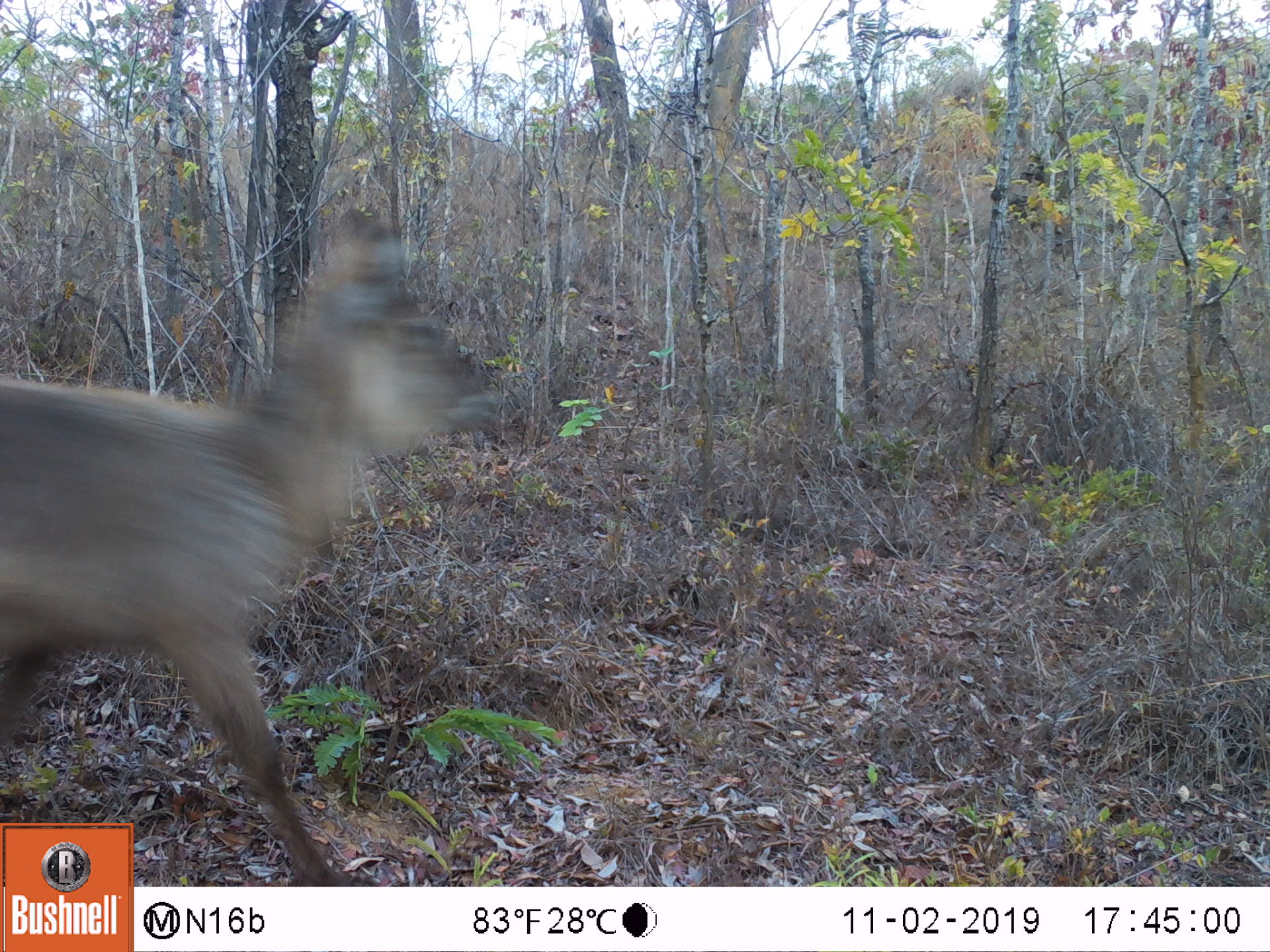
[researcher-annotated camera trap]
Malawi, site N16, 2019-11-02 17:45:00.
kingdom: Animalia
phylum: Chordata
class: Mammalia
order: Artiodactyla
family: Bovidae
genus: Kobus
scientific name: Kobus ellipsiprymnus ellipsiprymnus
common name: common waterbuck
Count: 1.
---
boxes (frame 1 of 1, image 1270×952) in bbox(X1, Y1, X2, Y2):
common waterbuck: bbox(2, 208, 494, 819)